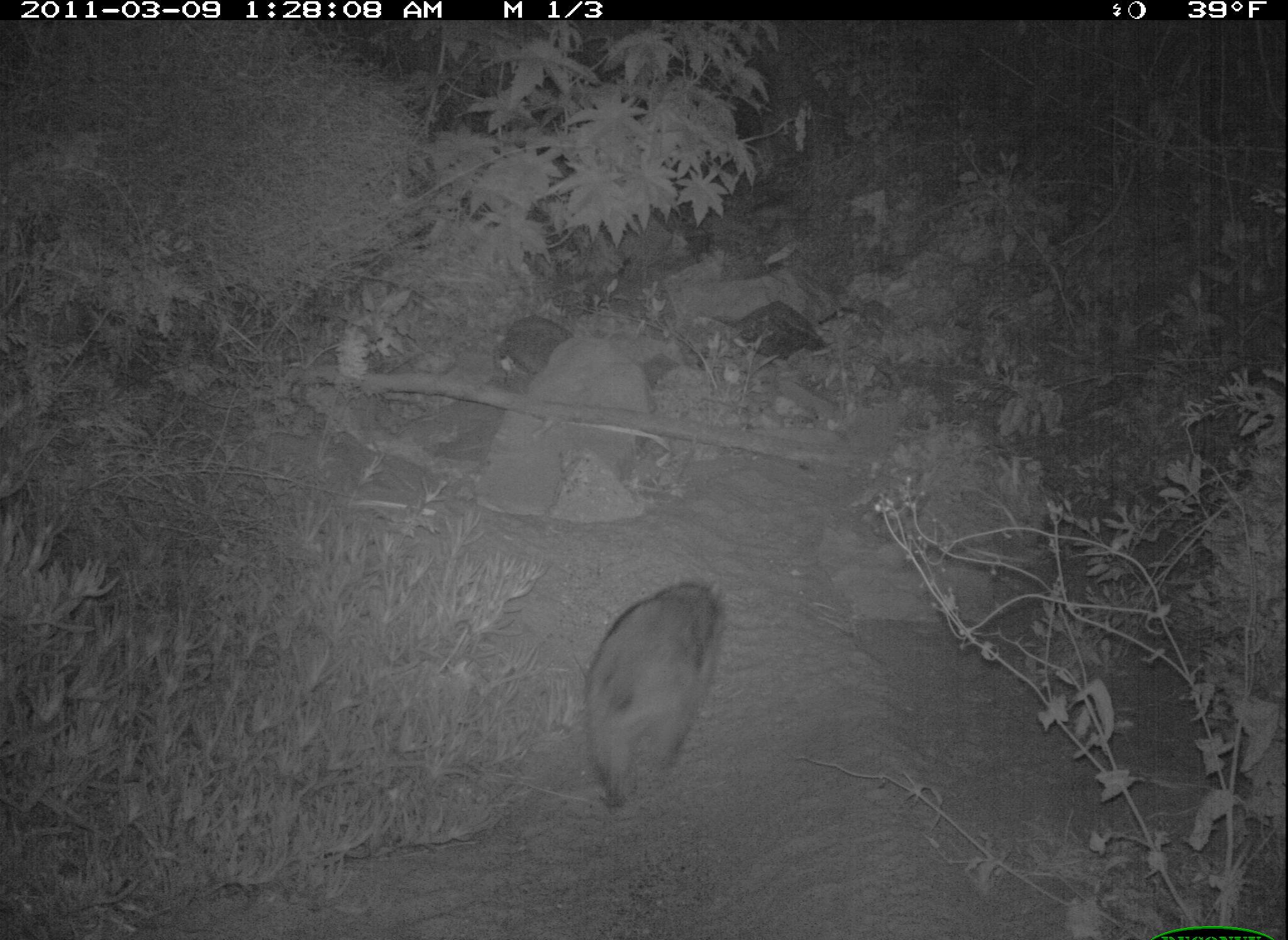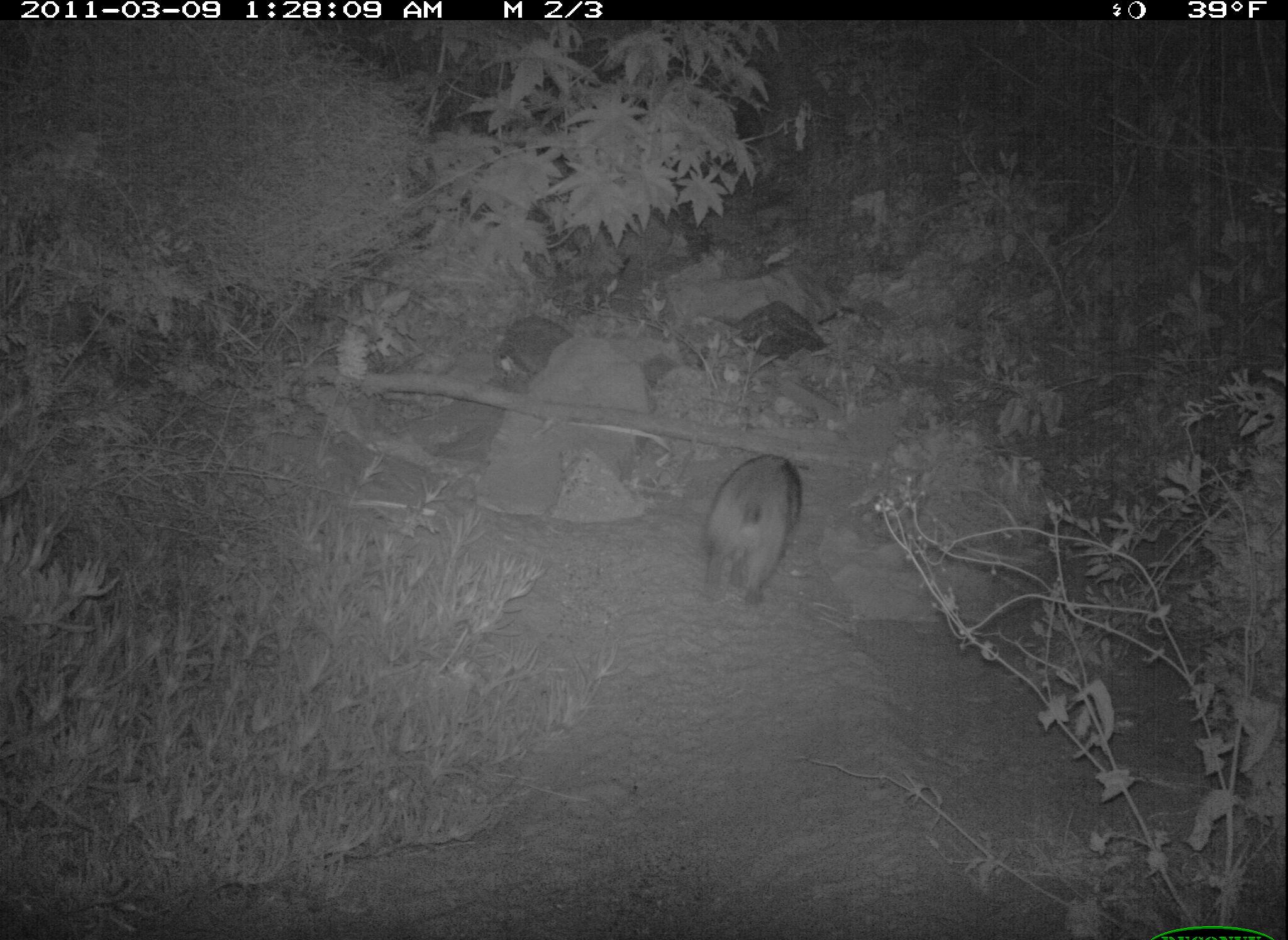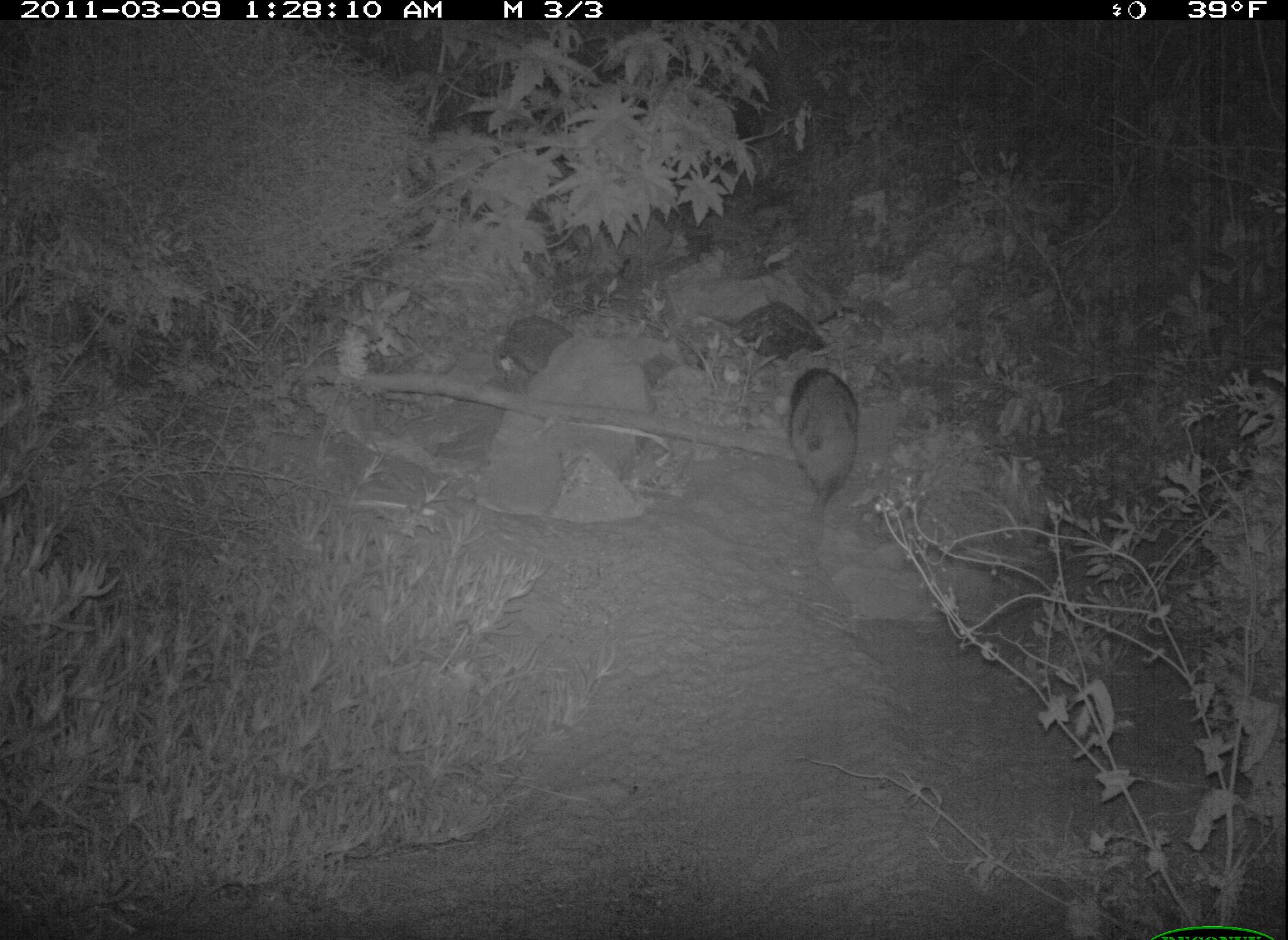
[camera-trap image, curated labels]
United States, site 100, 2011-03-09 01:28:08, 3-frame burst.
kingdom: Animalia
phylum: Chordata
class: Mammalia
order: Carnivora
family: Procyonidae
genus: Procyon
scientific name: Procyon lotor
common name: raccoon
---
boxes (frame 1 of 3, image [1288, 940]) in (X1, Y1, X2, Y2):
raccoon: (586, 569, 755, 812)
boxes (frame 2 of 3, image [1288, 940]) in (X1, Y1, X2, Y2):
raccoon: (699, 437, 811, 620)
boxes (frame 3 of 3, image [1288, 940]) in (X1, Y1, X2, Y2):
raccoon: (779, 356, 874, 514)